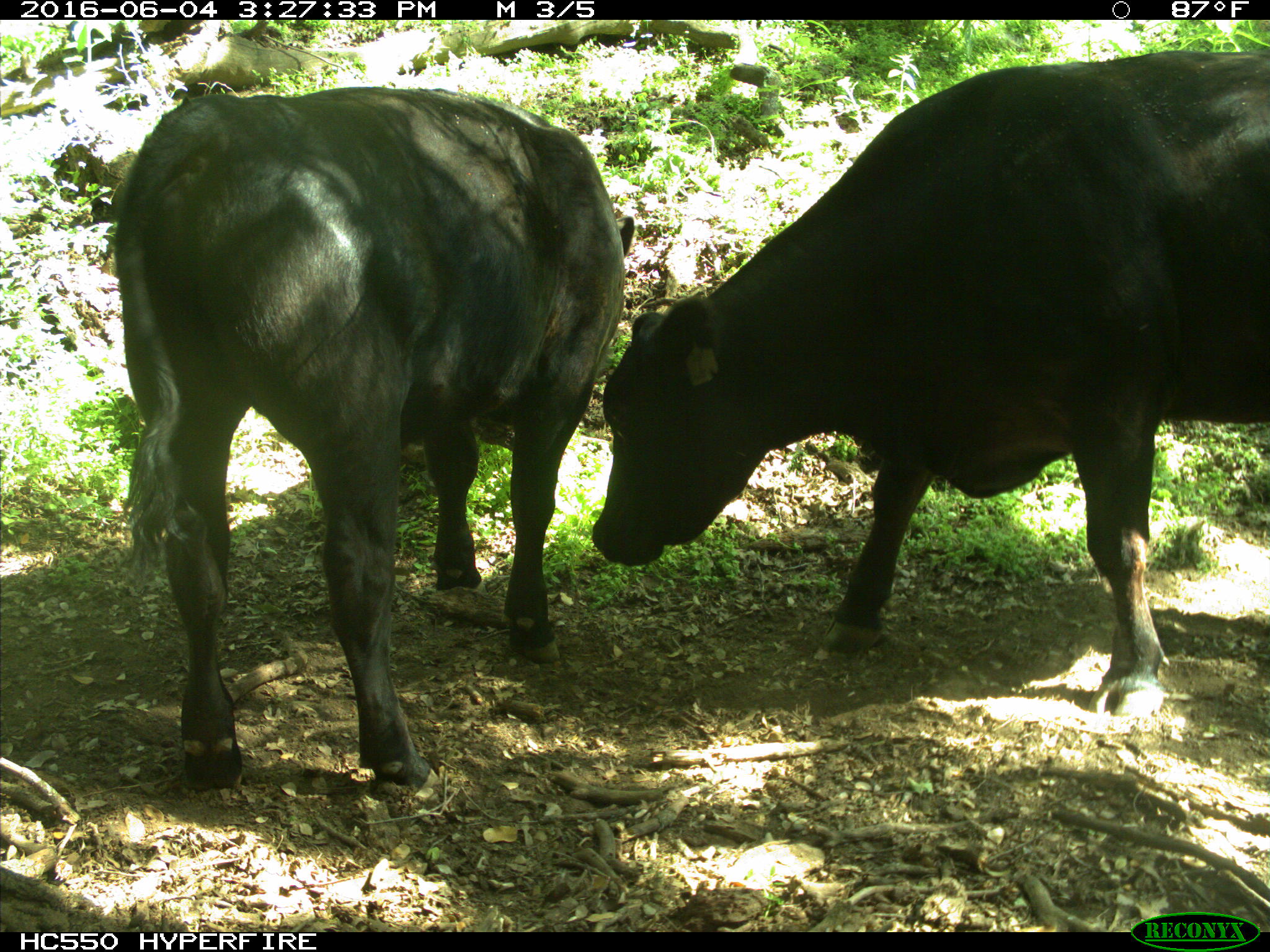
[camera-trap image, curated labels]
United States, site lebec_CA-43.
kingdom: Animalia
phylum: Chordata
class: Mammalia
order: Artiodactyla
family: Bovidae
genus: Bos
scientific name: Bos taurus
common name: domestic cow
Bos taurus (domestic cow).